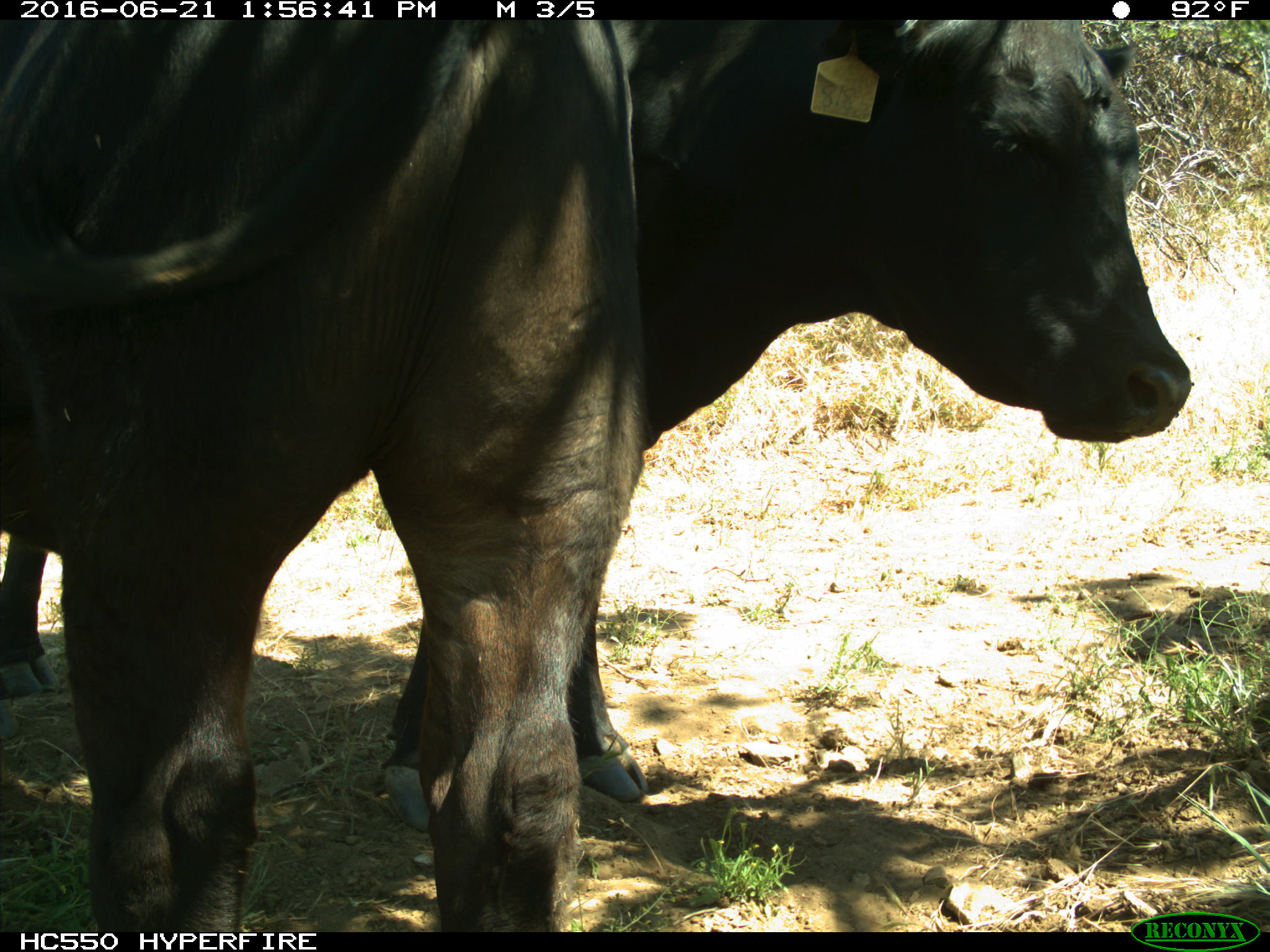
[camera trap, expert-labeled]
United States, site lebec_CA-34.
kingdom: Animalia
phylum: Chordata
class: Mammalia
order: Artiodactyla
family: Bovidae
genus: Bos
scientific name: Bos taurus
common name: domestic cow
Bos taurus (domestic cow).